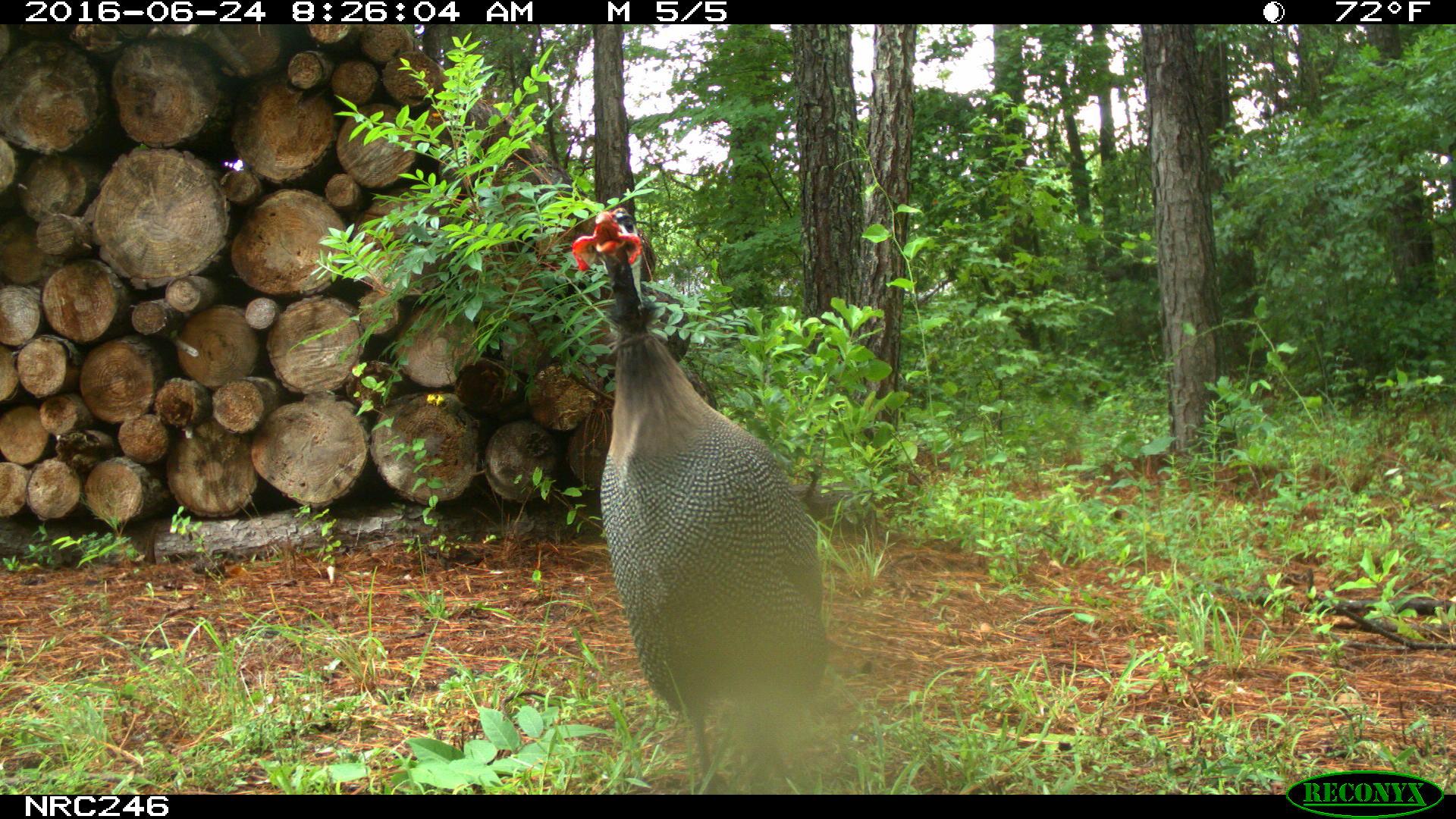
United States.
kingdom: Animalia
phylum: Chordata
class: Aves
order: Galliformes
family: Phasianidae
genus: Meleagris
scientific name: Meleagris gallopavo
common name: wild turkey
Wild Turkey (Meleagris gallopavo).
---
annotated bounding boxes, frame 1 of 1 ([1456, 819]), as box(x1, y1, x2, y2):
Wild Turkey: box(546, 194, 881, 793)